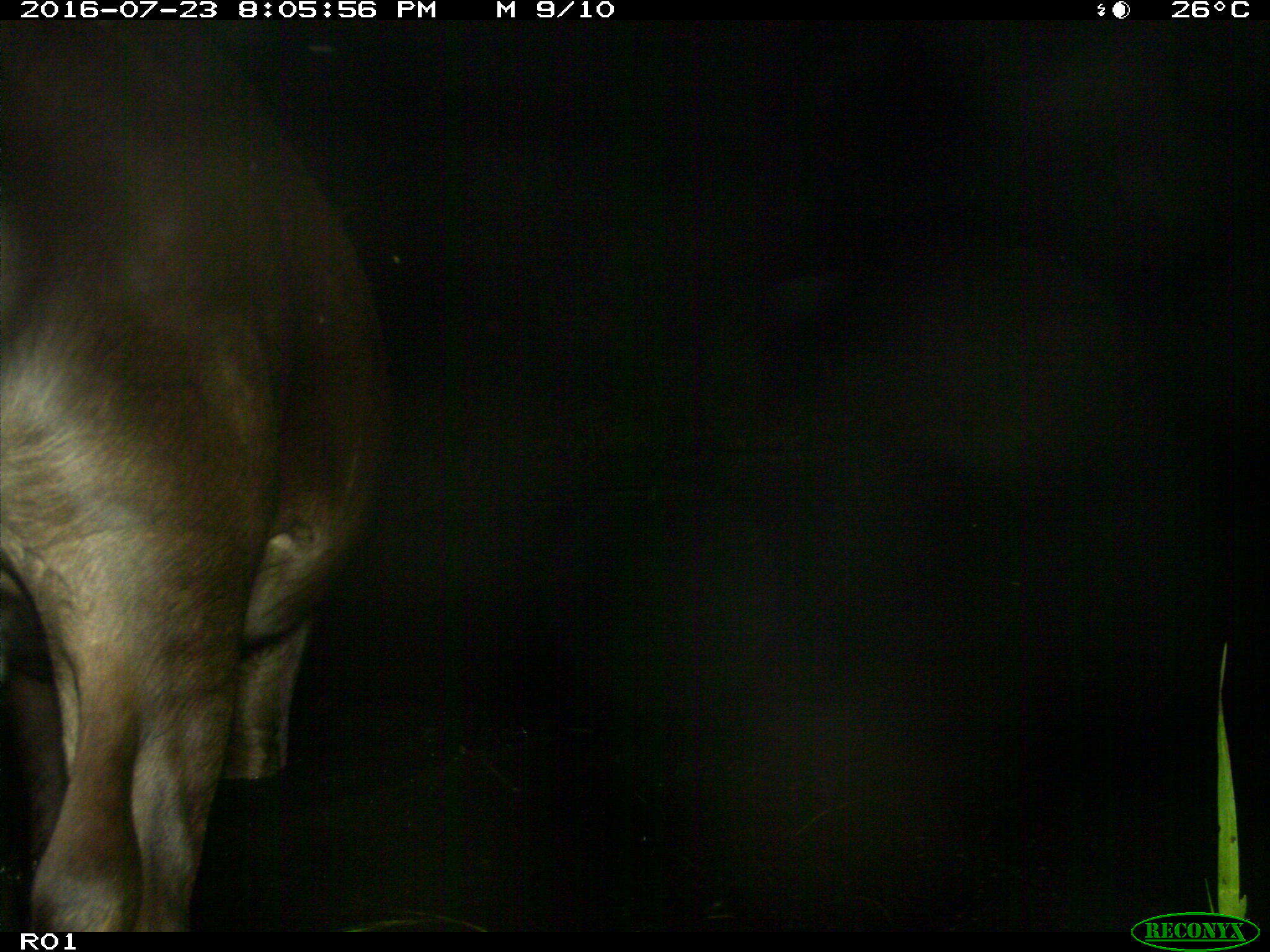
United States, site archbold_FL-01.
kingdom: Animalia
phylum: Chordata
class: Mammalia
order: Artiodactyla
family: Bovidae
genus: Bos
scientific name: Bos taurus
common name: domestic cow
Bos taurus (domestic cow).